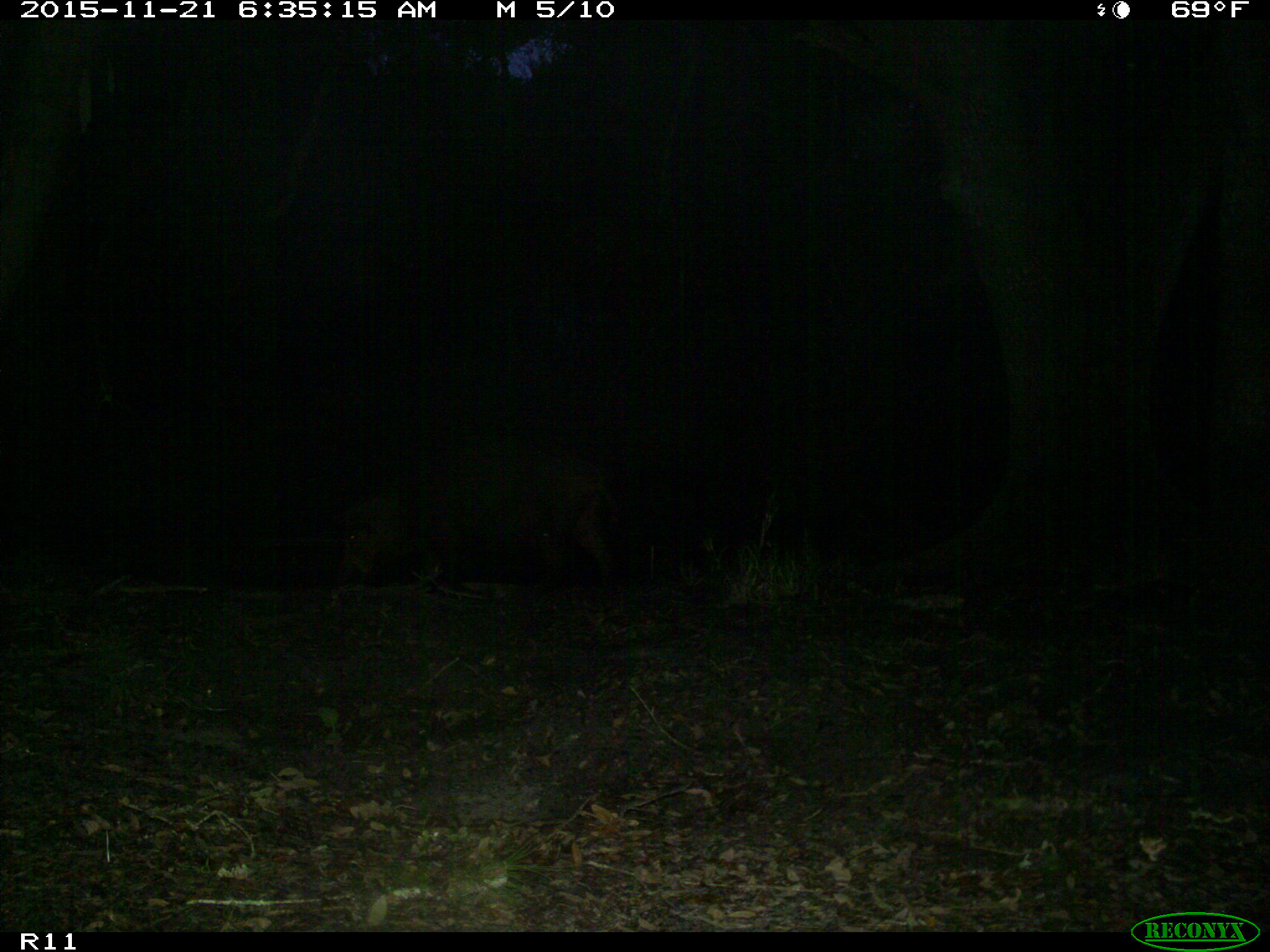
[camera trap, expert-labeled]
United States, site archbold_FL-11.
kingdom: Animalia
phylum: Chordata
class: Mammalia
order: Artiodactyla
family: Suidae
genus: Sus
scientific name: Sus scrofa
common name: wild boar